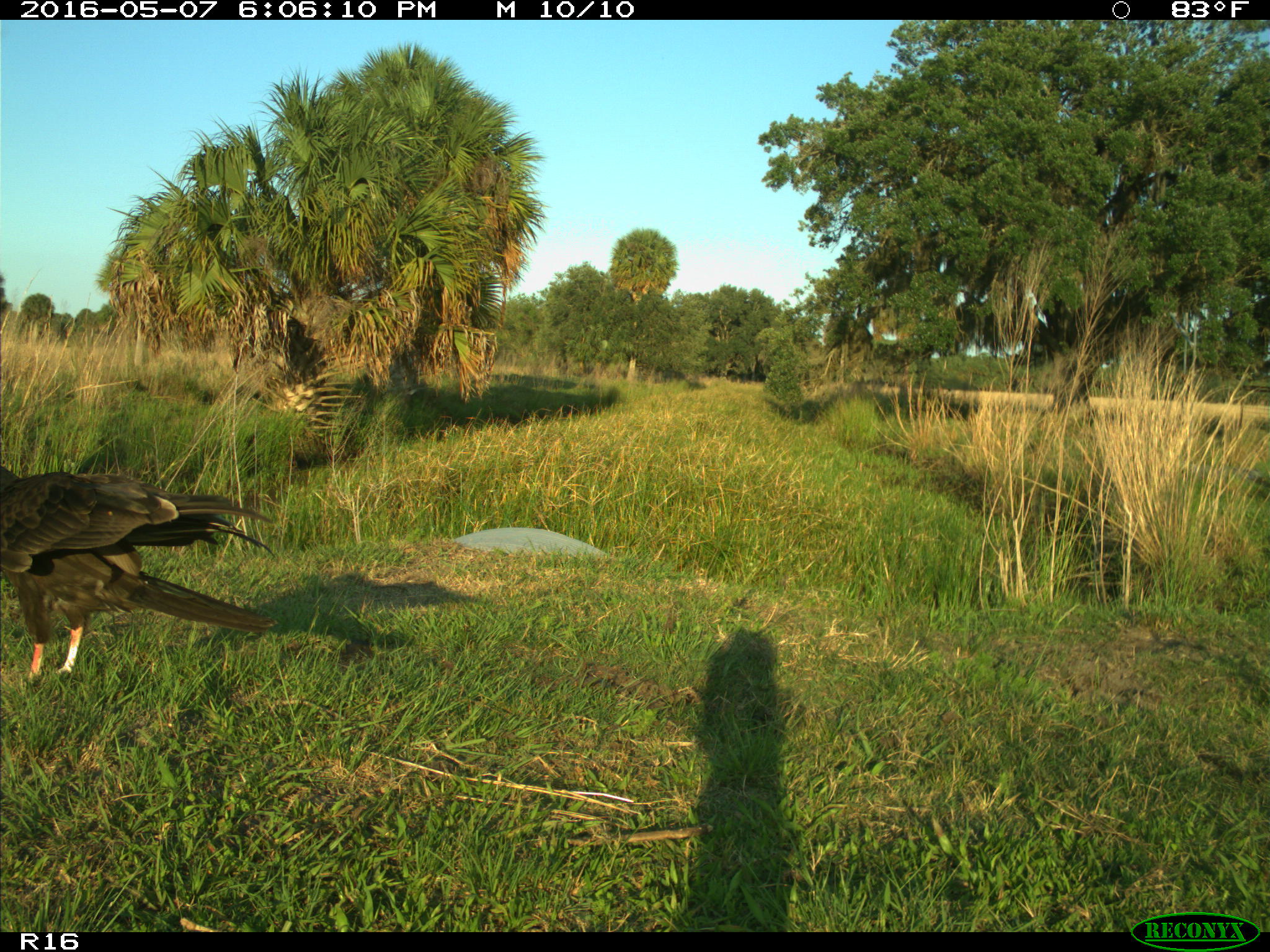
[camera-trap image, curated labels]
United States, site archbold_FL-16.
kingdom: Animalia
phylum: Chordata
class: Aves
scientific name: Aves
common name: birds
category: unidentified bird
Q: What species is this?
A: Unidentified bird (birds) (Aves).